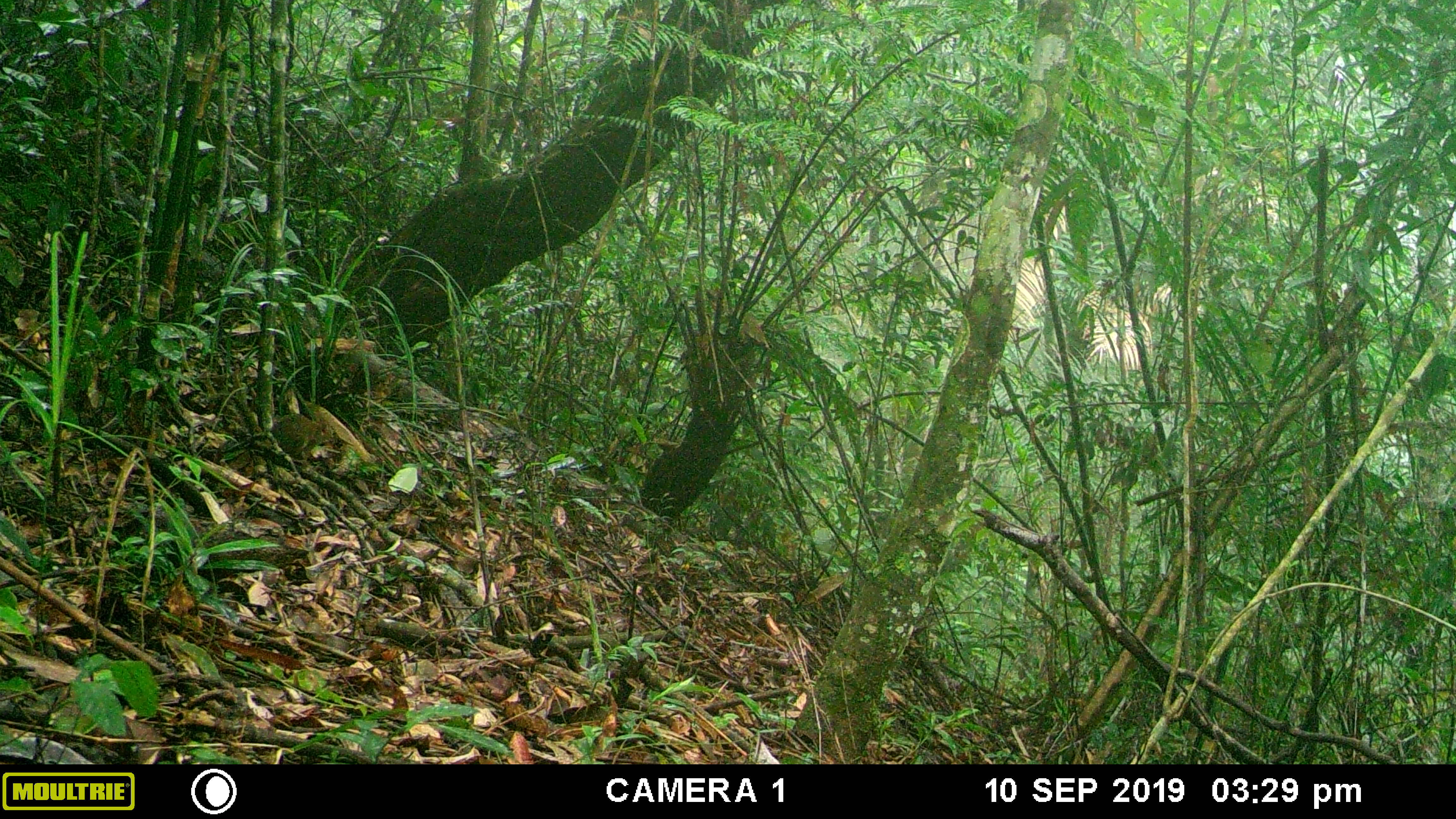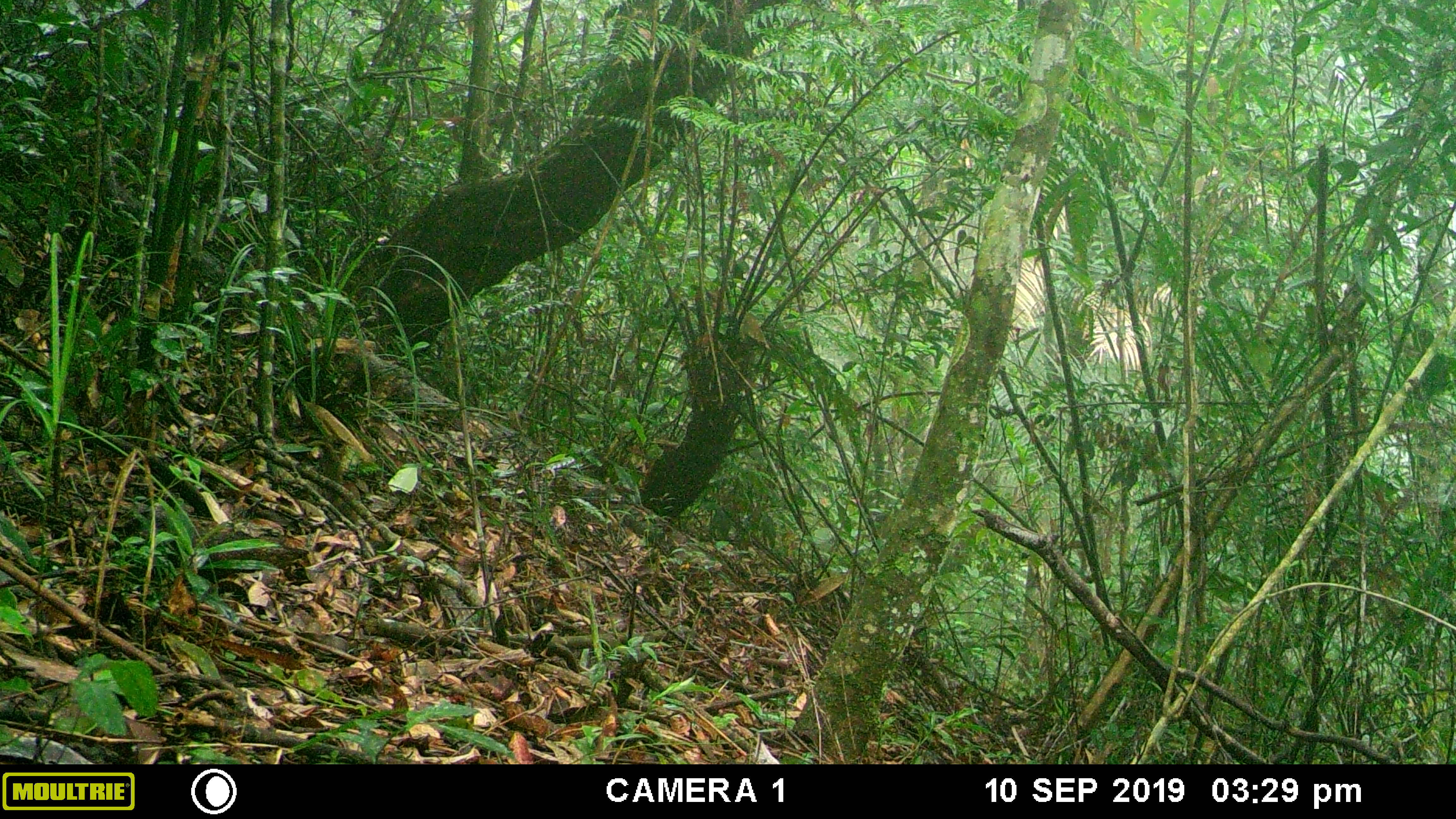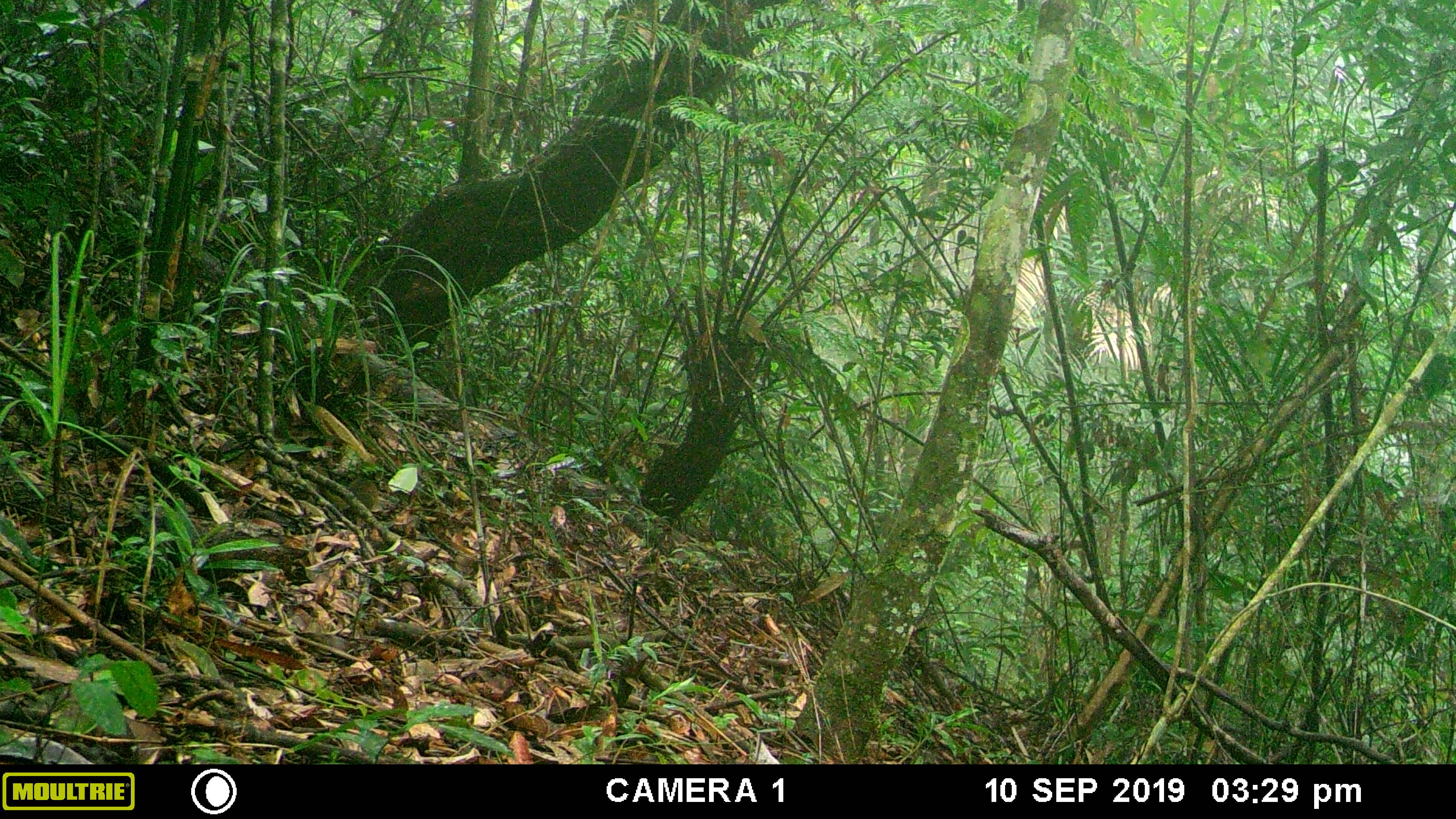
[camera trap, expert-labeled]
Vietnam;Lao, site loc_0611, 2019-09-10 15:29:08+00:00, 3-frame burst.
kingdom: Animalia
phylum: Chordata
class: Mammalia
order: Scandentia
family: Tupaiidae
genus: Tupaia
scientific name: Tupaia belangeri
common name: northern treeshrew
Northern treeshrew (Tupaia belangeri). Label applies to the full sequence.